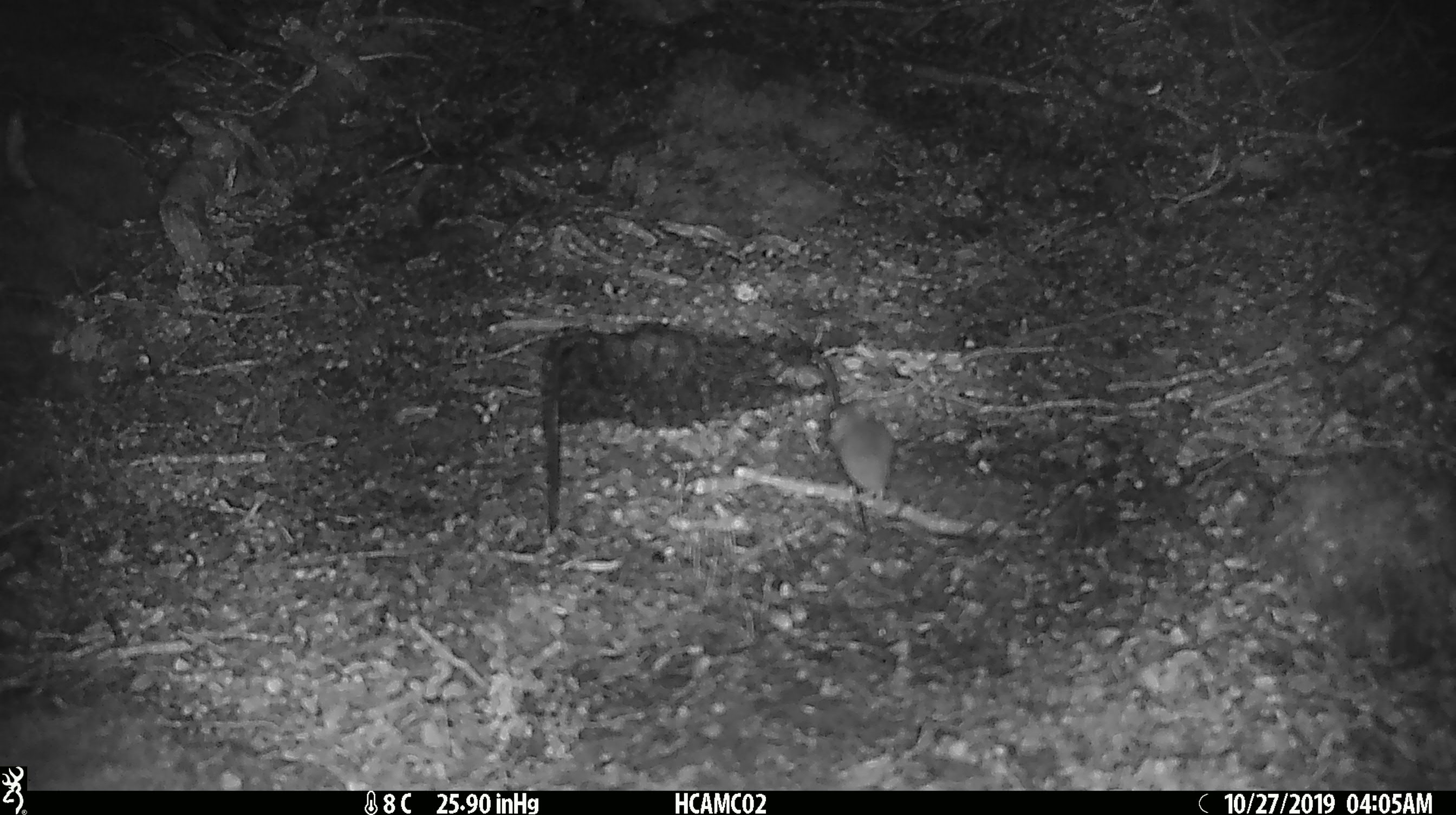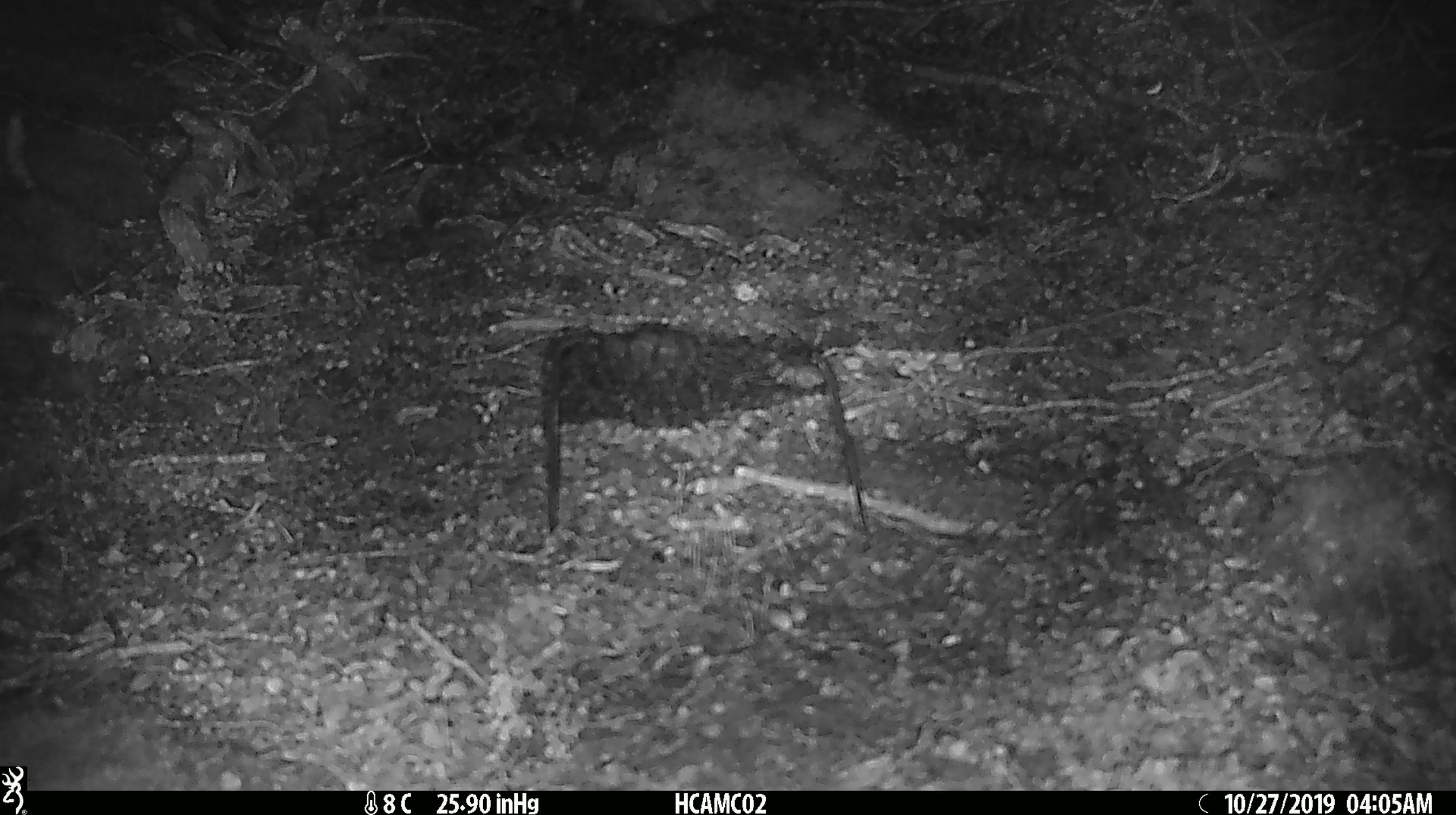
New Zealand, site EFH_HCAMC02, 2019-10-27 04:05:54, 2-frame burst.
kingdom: Animalia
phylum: Chordata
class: Mammalia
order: Rodentia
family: Muridae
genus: Mus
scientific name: Mus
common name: mouse